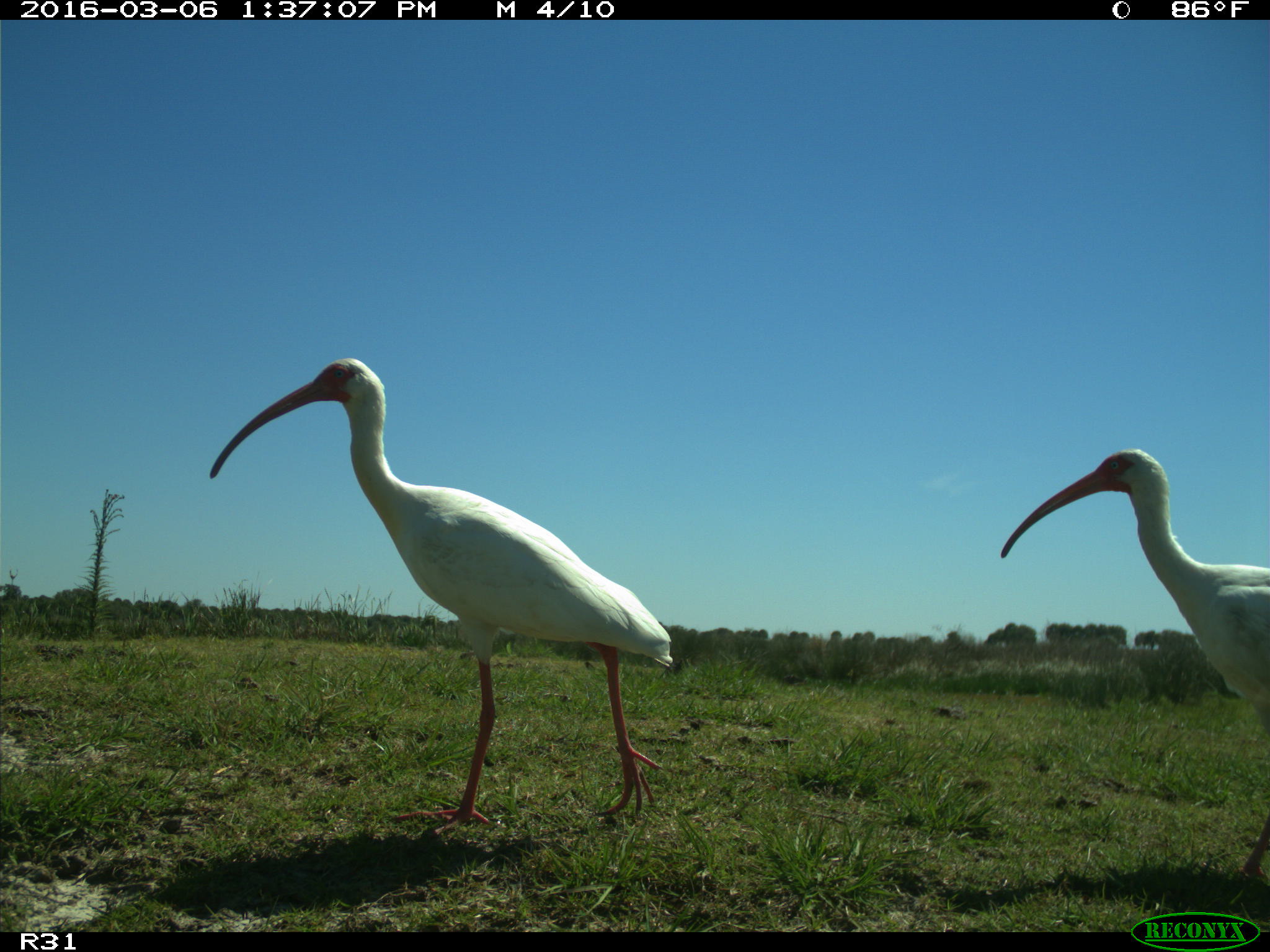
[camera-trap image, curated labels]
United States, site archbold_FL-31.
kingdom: Animalia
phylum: Chordata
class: Aves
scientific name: Aves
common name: birds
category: unidentified bird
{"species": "unidentified bird (birds) (Aves)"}